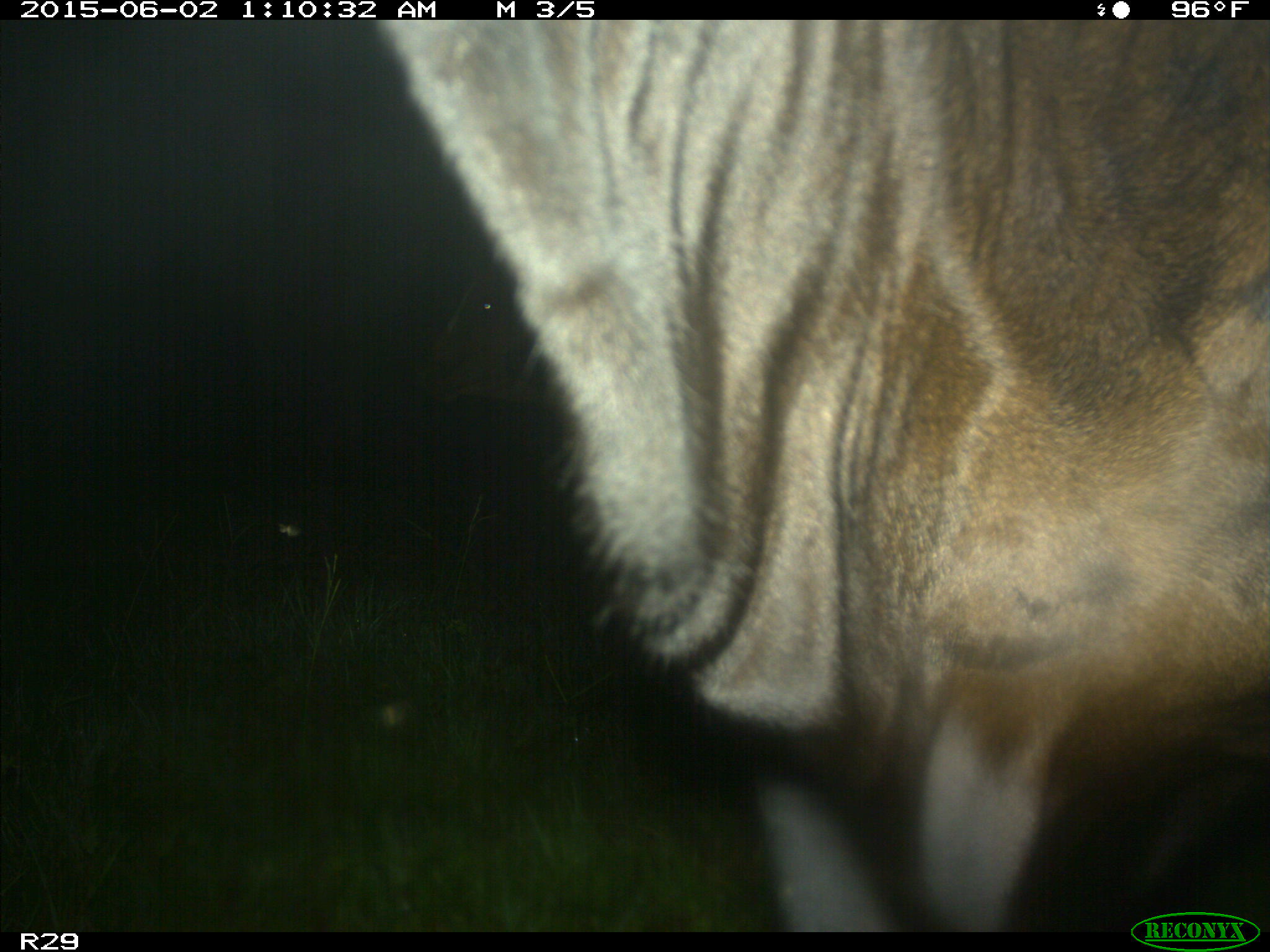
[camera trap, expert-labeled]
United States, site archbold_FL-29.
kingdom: Animalia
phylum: Chordata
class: Mammalia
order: Artiodactyla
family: Bovidae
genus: Bos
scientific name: Bos taurus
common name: domestic cow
Bos taurus (domestic cow).